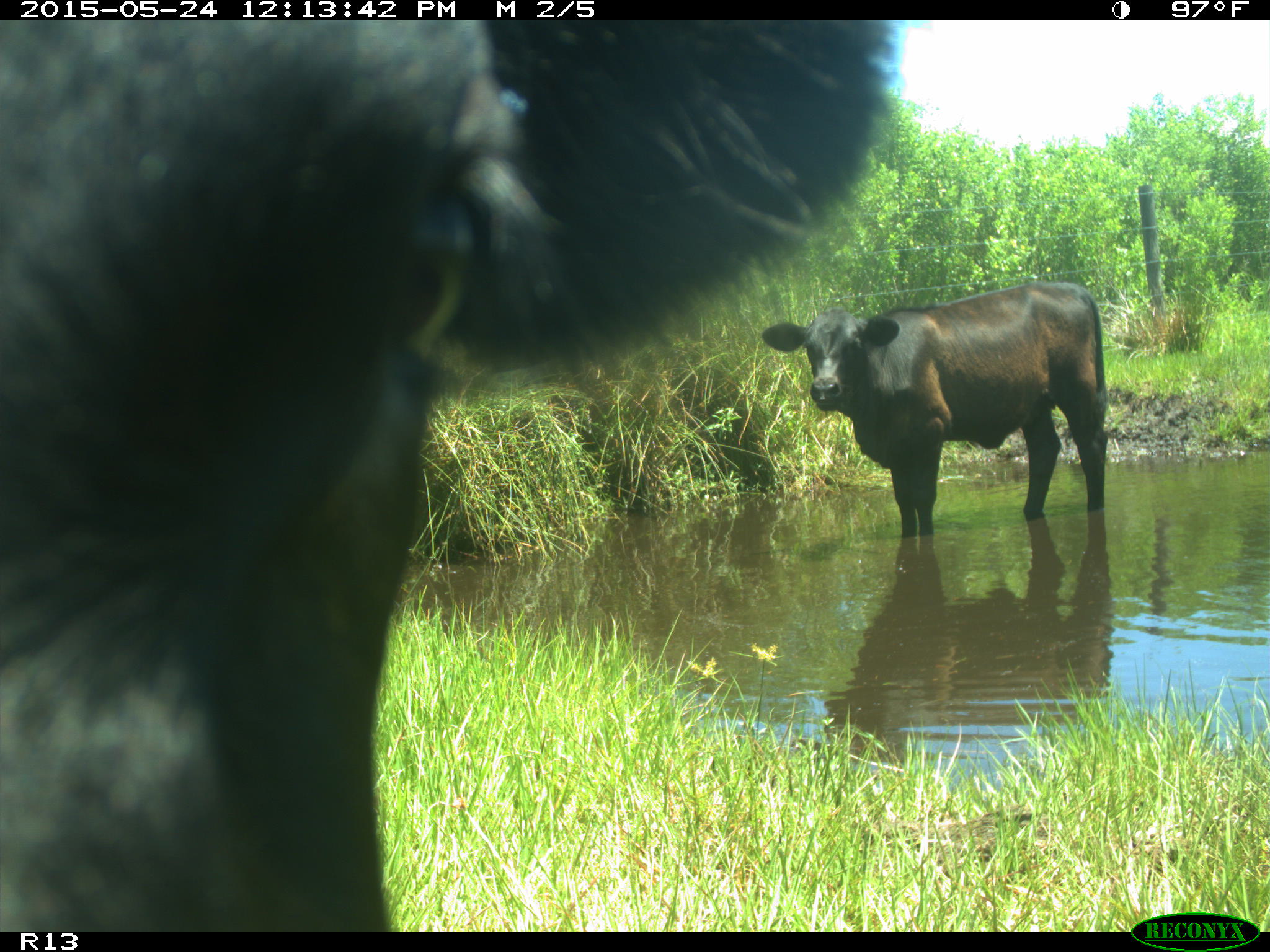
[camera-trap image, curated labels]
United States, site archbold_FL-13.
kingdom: Animalia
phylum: Chordata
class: Mammalia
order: Artiodactyla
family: Bovidae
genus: Bos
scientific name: Bos taurus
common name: domestic cow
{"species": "Bos taurus (domestic cow)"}